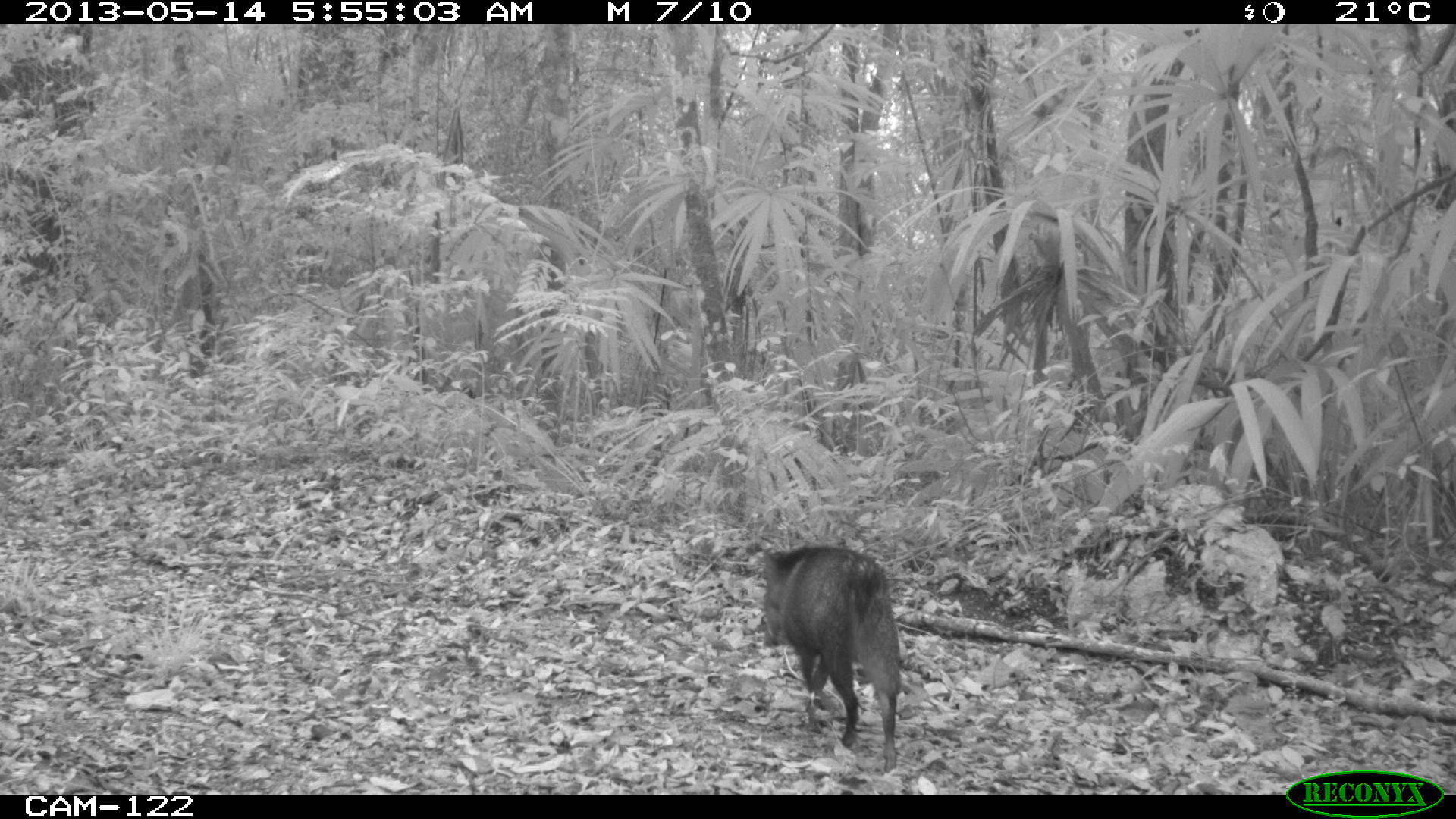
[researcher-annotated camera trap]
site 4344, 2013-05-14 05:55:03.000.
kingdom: Animalia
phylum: Chordata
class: Mammalia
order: Artiodactyla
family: Tayassuidae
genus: Pecari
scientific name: Pecari tajacu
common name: collared peccary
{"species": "Pecari tajacu (collared peccary)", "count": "1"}